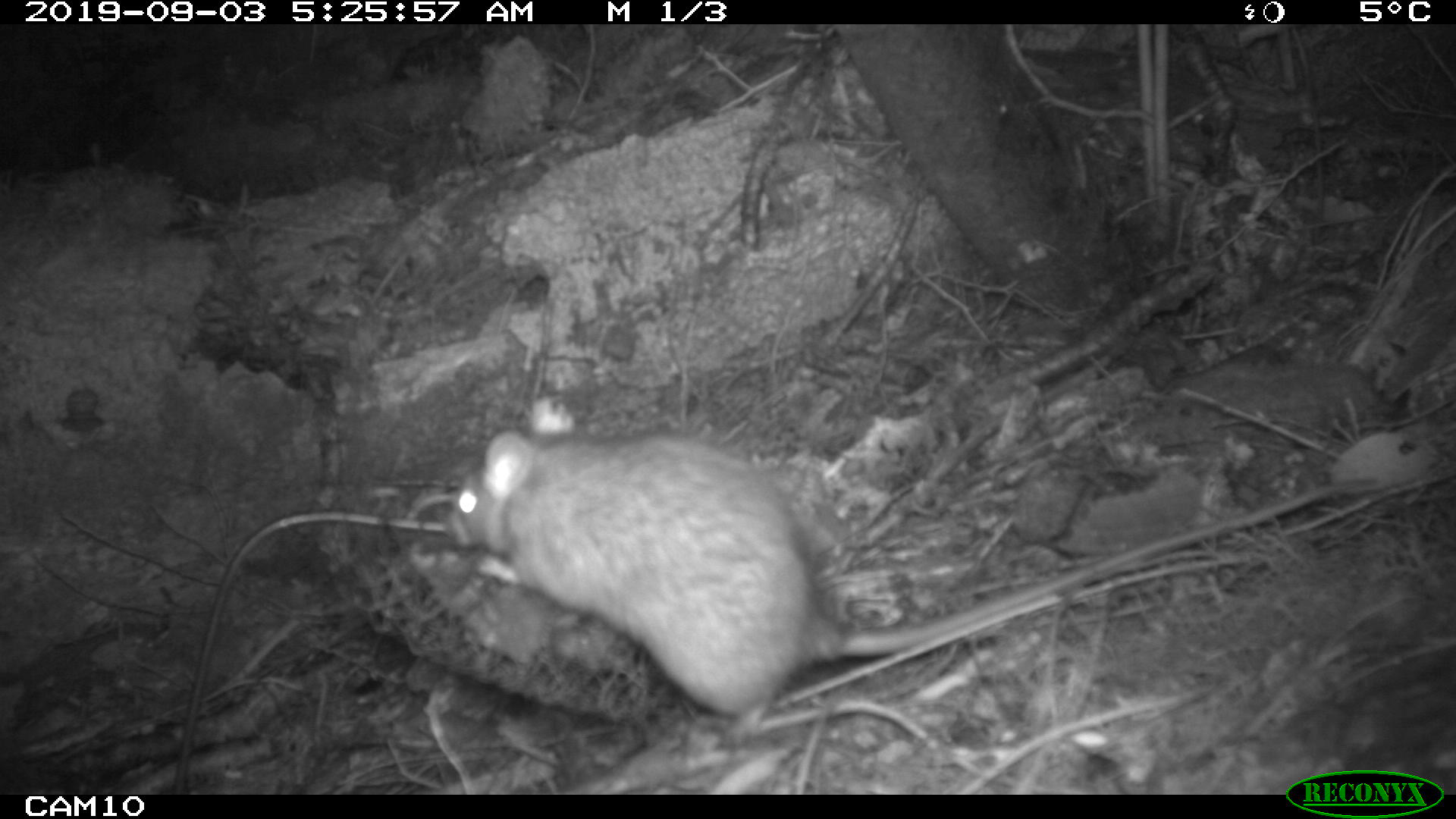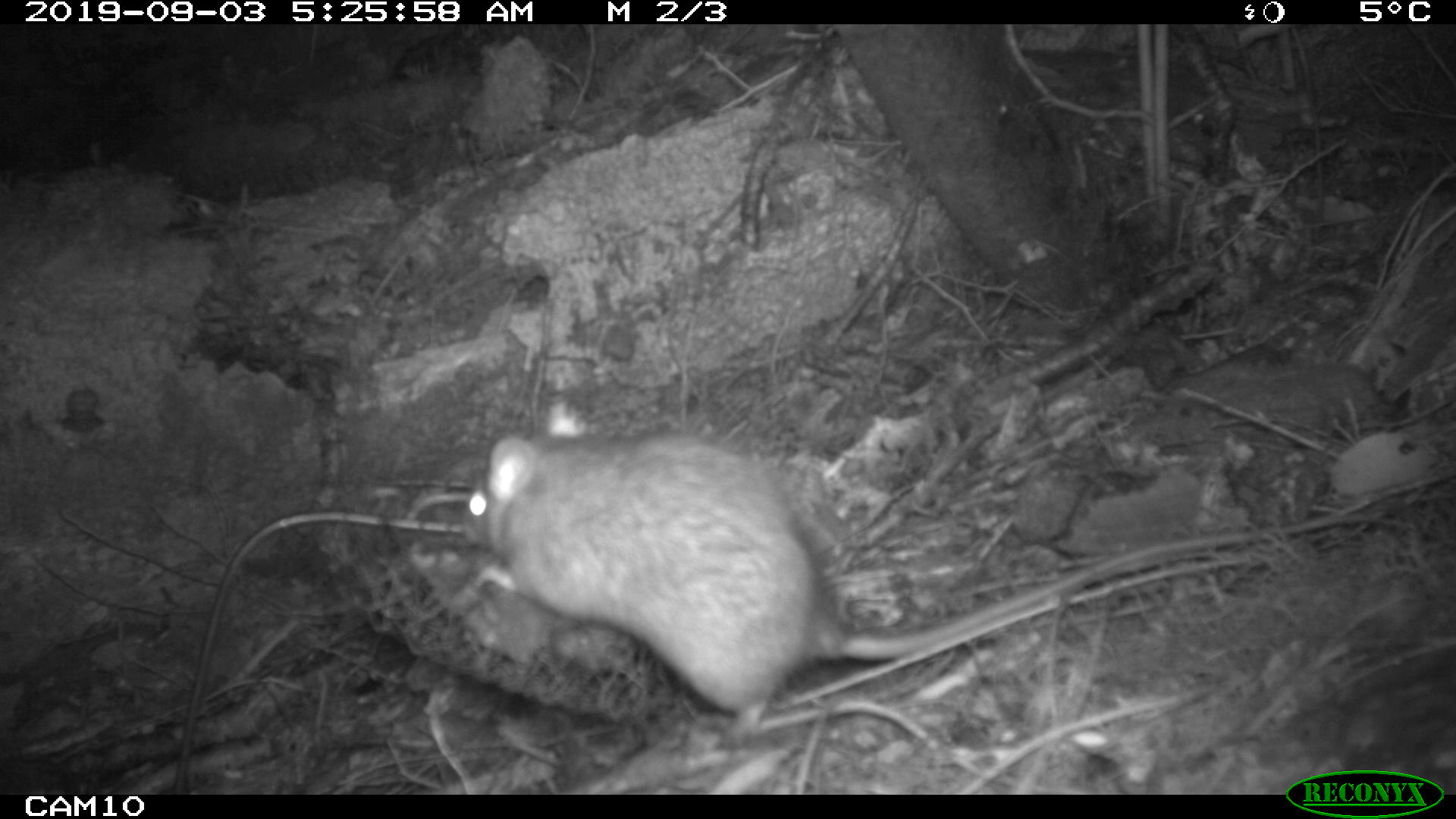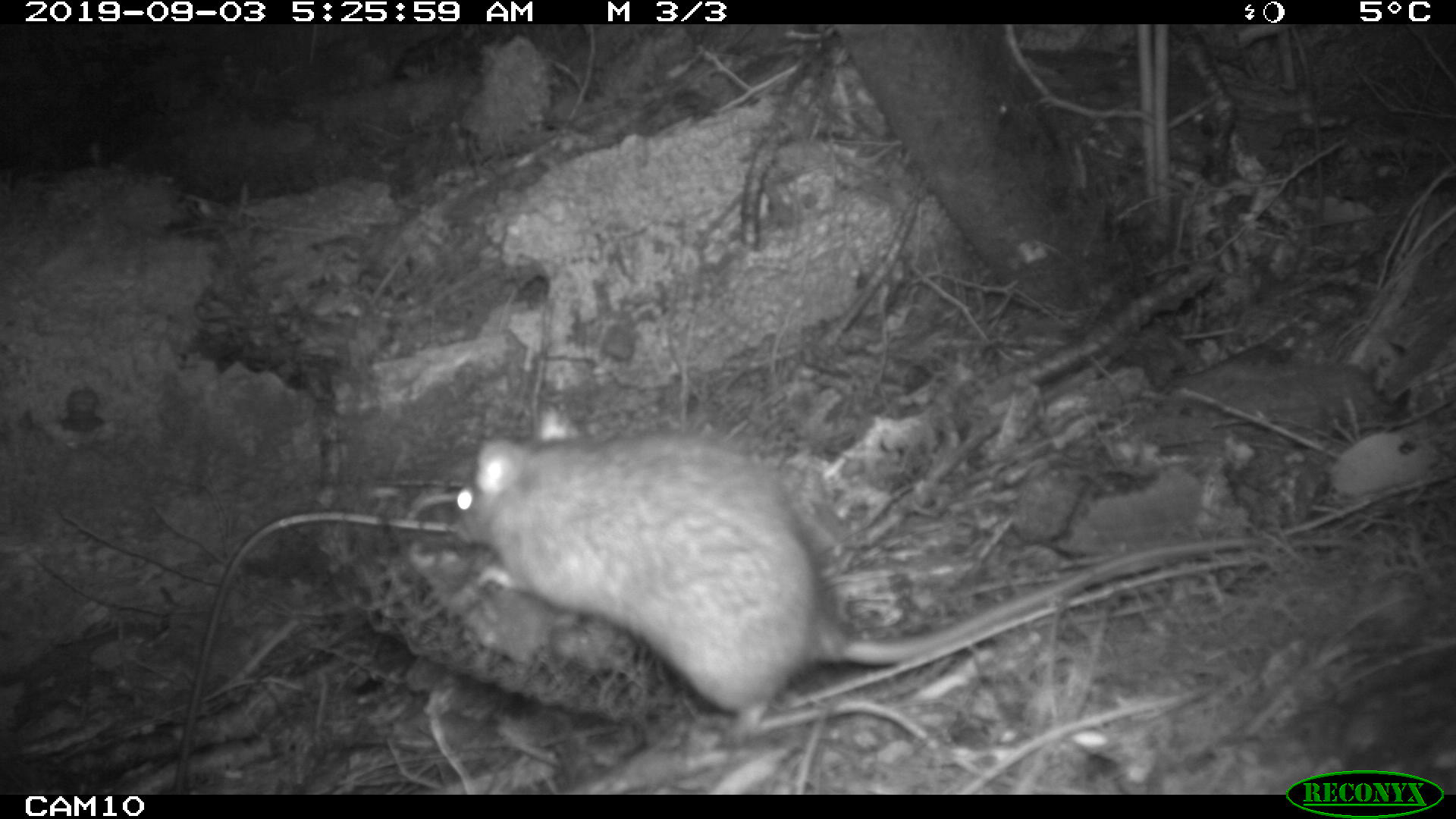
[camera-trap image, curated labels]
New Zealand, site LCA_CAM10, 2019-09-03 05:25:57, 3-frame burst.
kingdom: Animalia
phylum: Chordata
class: Mammalia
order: Rodentia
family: Muridae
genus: Rattus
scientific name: Rattus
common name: rat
Rat (Rattus).